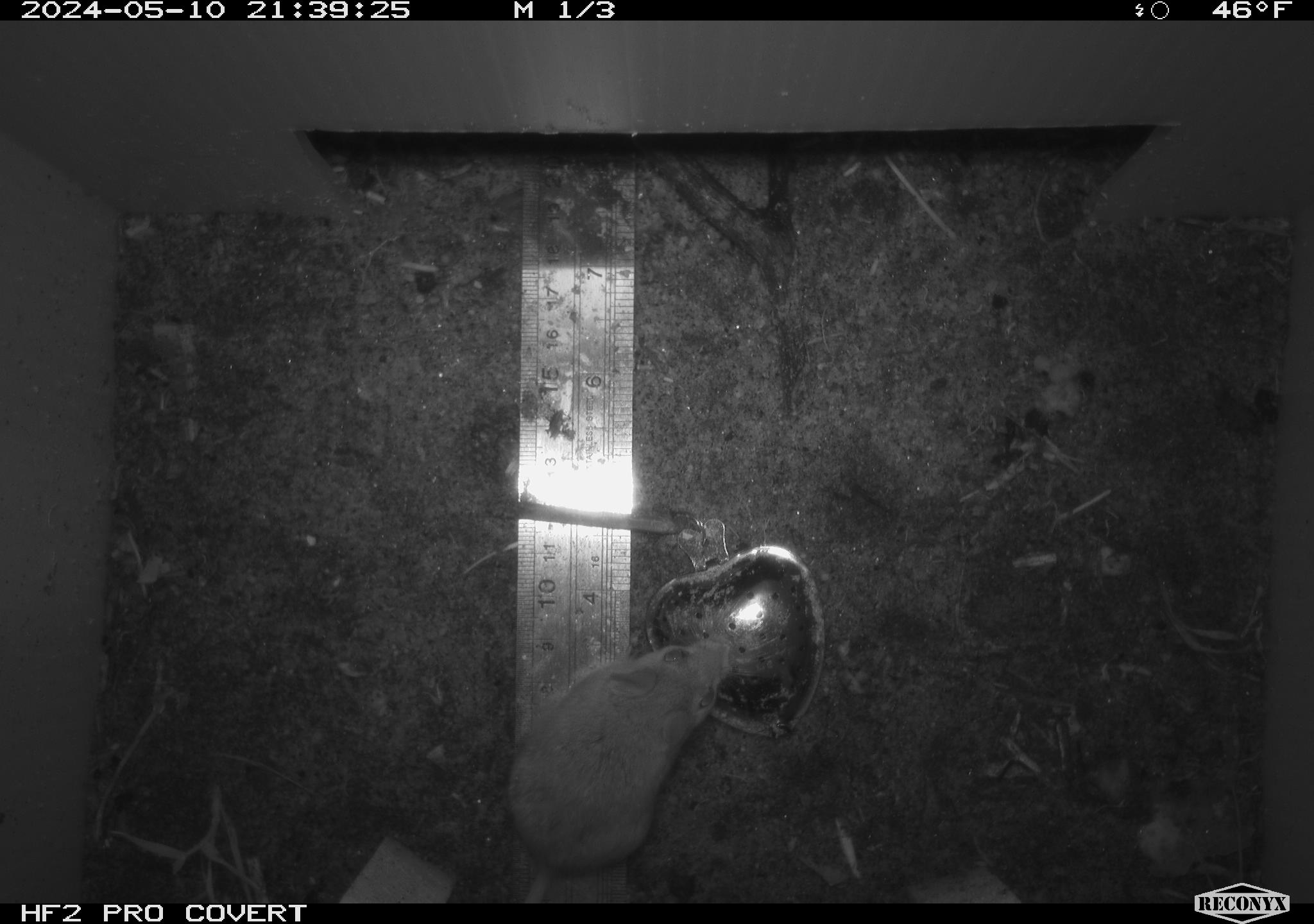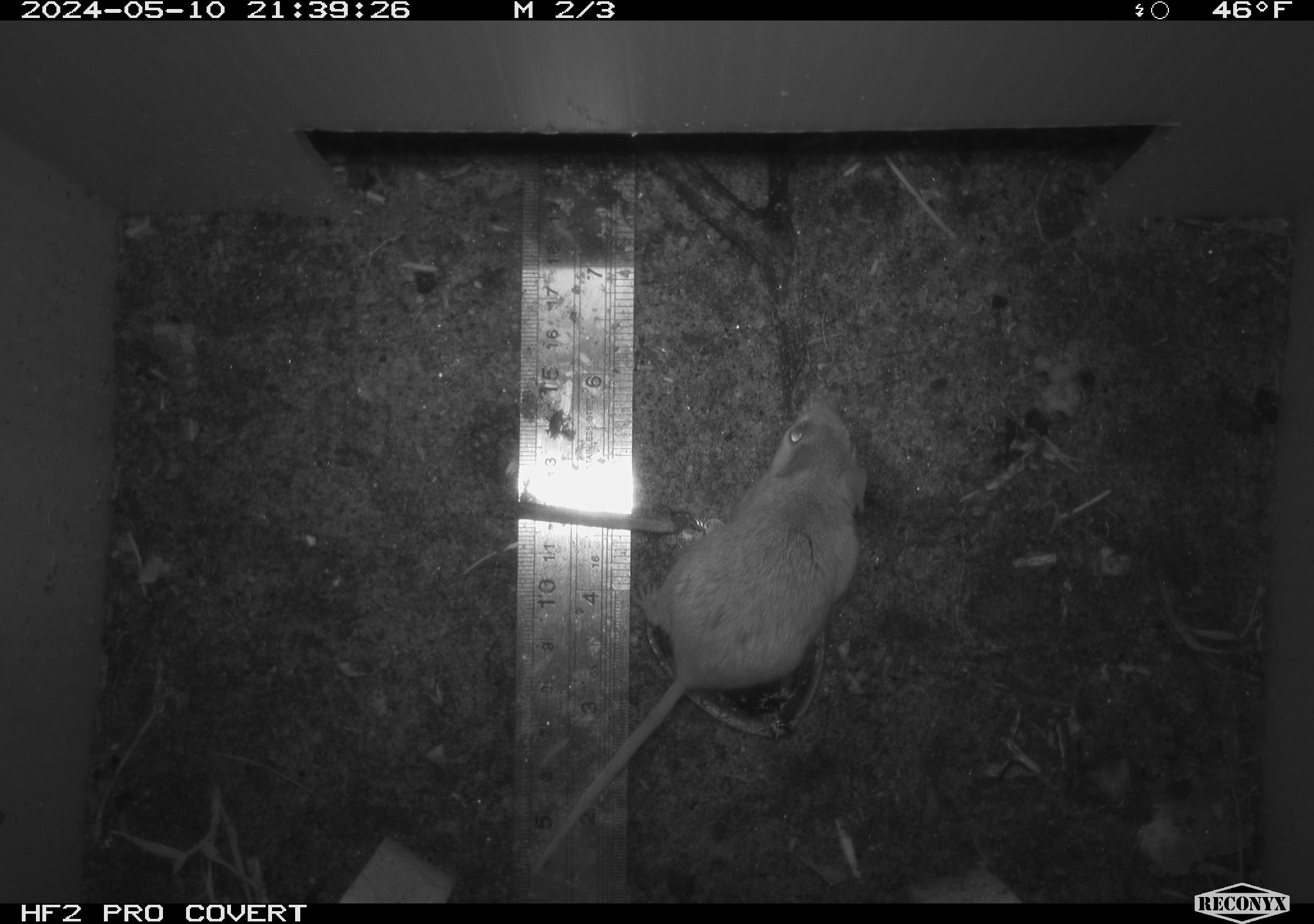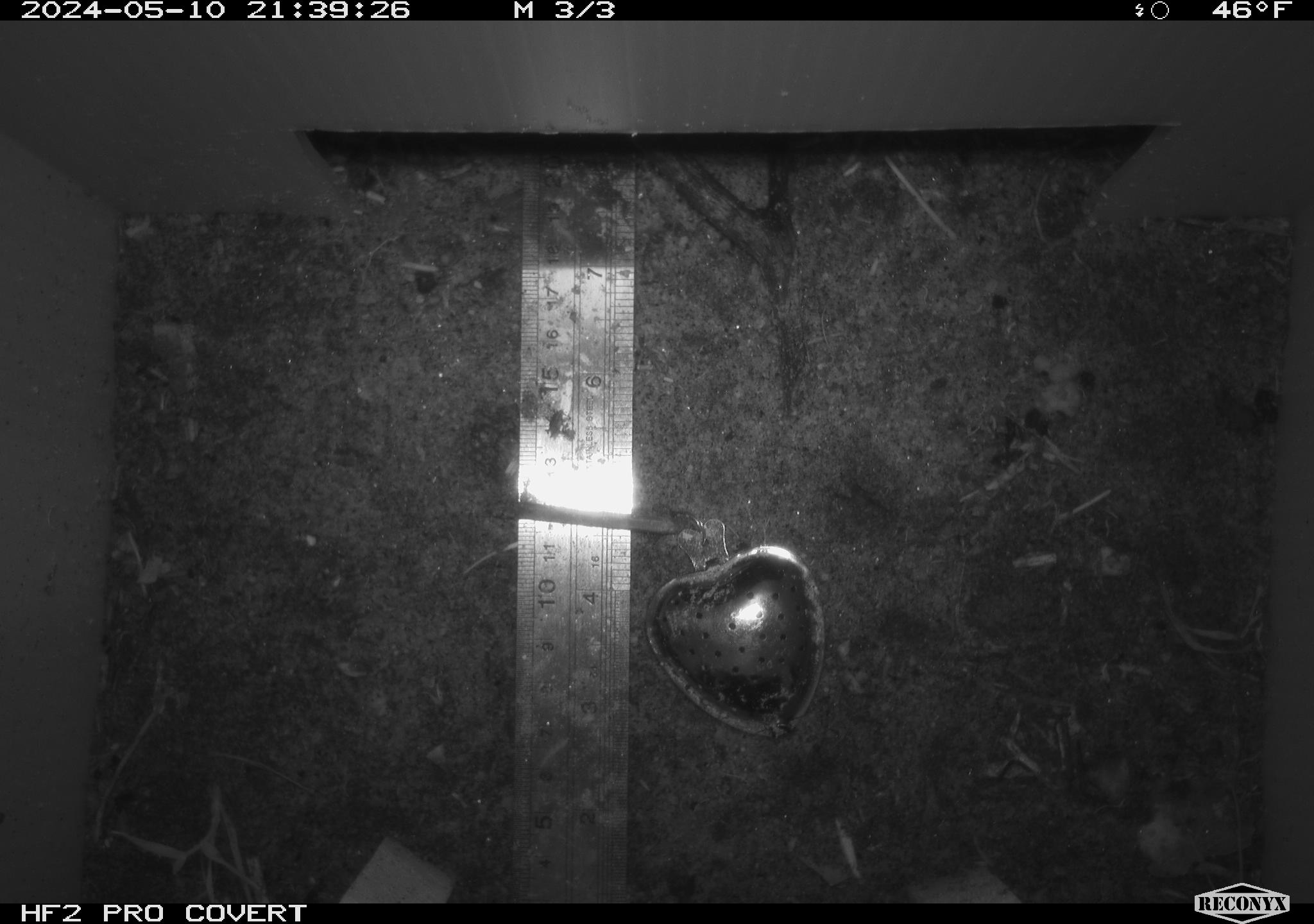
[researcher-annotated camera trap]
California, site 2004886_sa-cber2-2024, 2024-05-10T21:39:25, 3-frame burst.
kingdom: Animalia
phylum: Chordata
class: Mammalia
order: Rodentia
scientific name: Rodentia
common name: mouse species